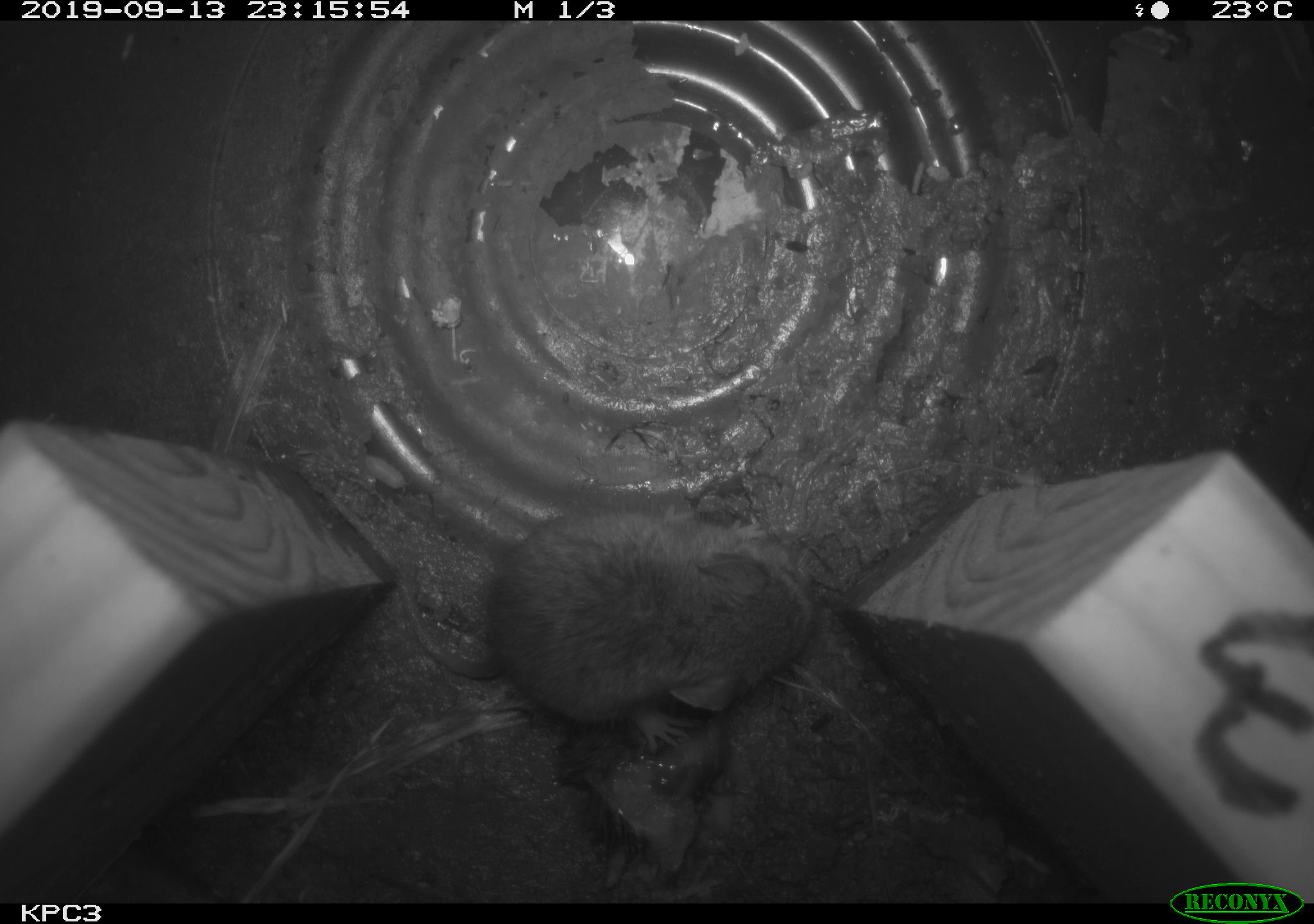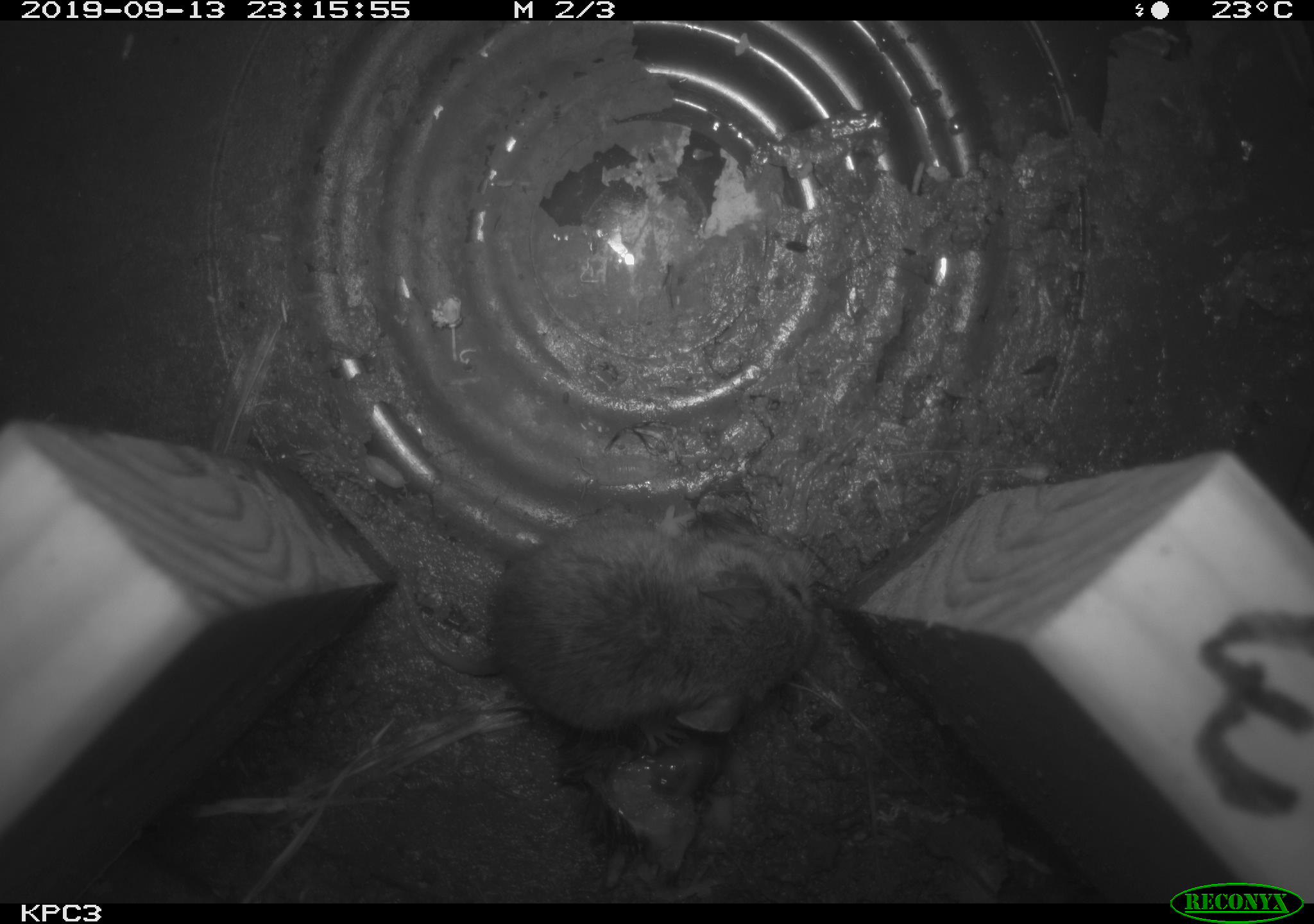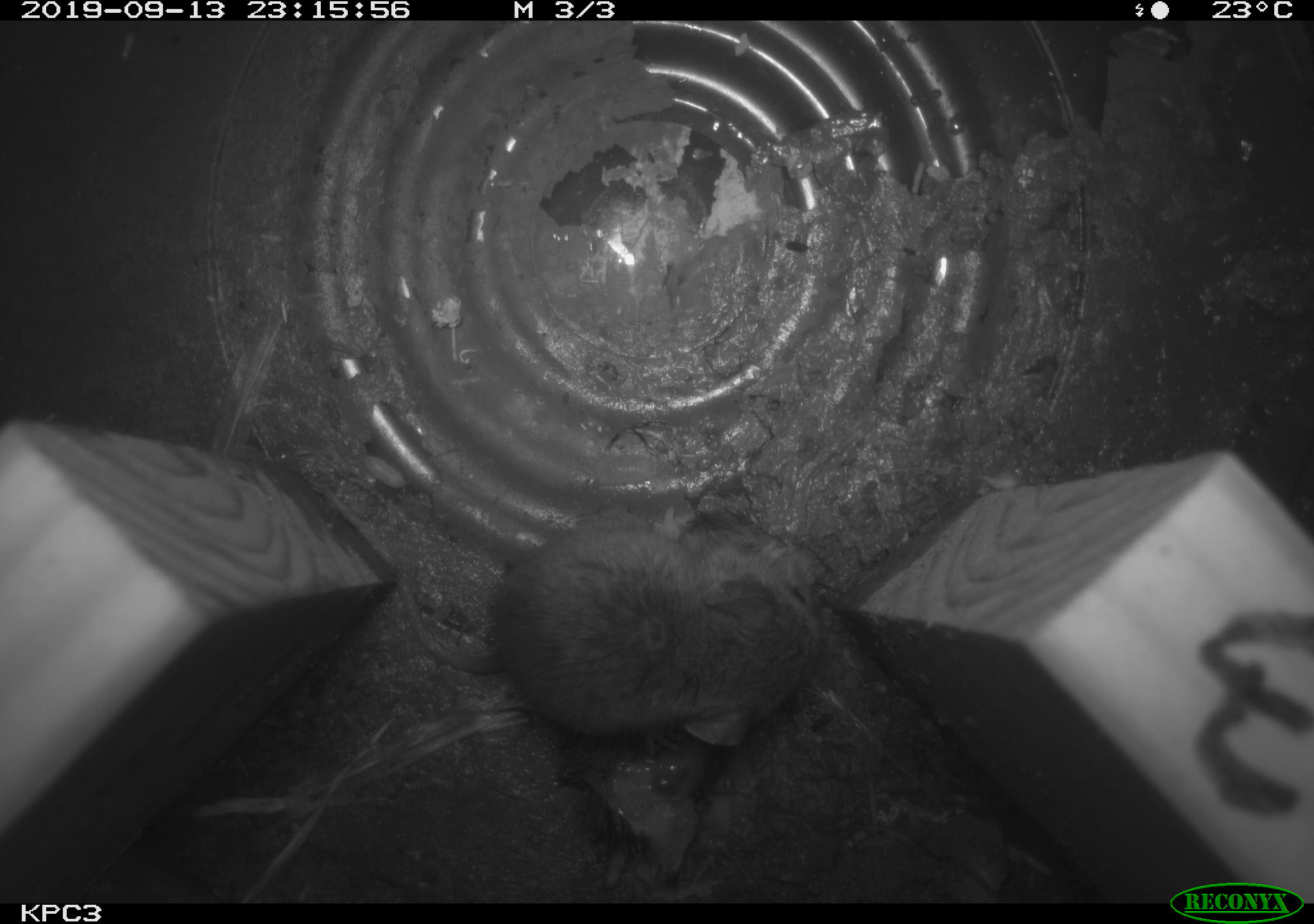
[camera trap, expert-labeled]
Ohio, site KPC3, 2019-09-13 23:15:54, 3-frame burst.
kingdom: Animalia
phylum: Chordata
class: Mammalia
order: Rodentia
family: Cricetidae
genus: Peromyscus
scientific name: Peromyscus leucopus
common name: white-footed mouse